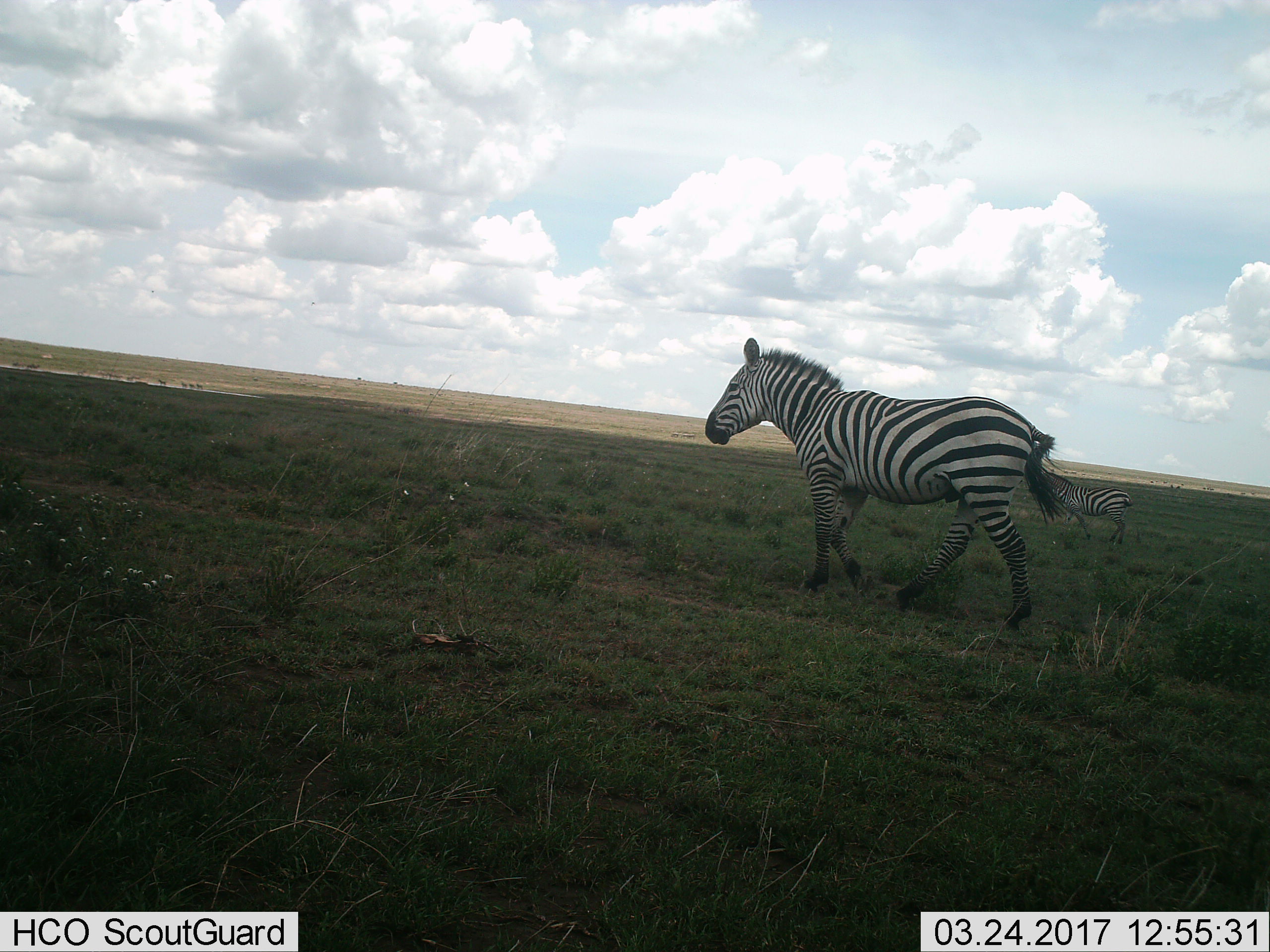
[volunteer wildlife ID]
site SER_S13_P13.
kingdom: Animalia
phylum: Chordata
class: Mammalia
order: Perissodactyla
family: Equidae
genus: Equus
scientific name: Equus quagga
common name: plains zebra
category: zebraplains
Zebraplains (plains zebra) (Equus quagga), count 2. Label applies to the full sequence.